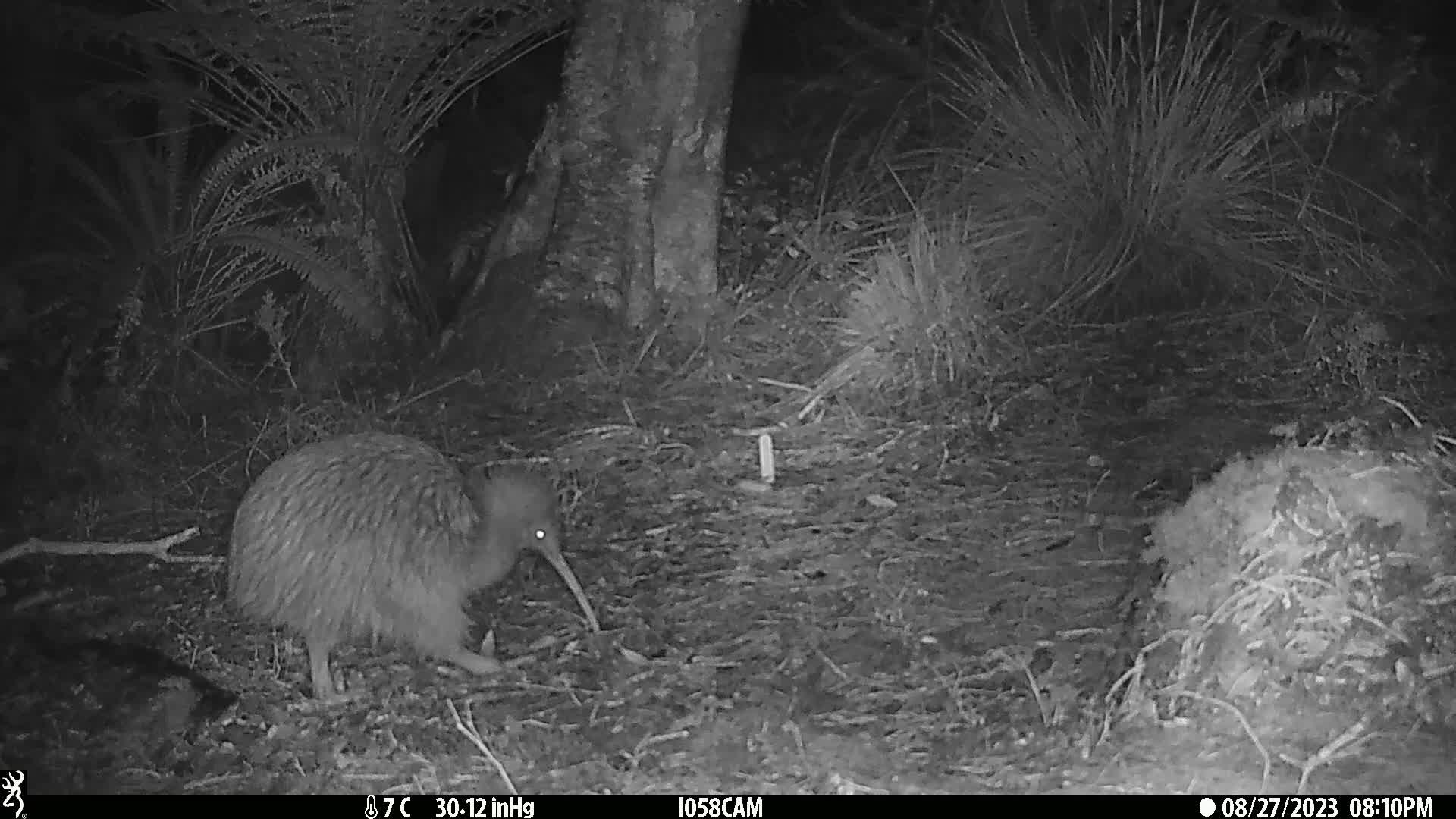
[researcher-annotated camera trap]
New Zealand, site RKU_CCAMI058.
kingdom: Animalia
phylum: Chordata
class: Aves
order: Apterygiformes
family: Apterygidae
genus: Apteryx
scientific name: Apteryx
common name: kiwi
Kiwi (Apteryx).